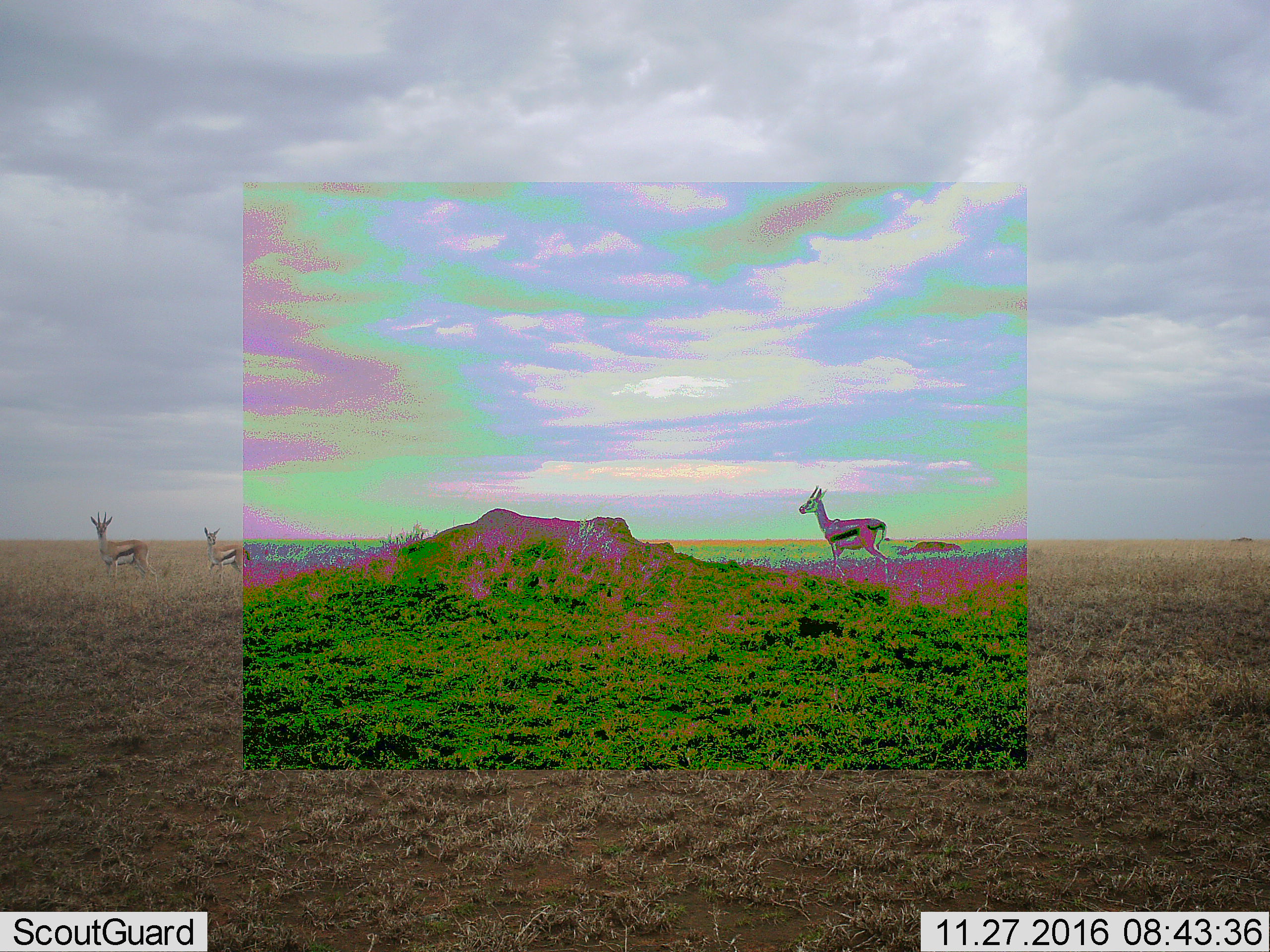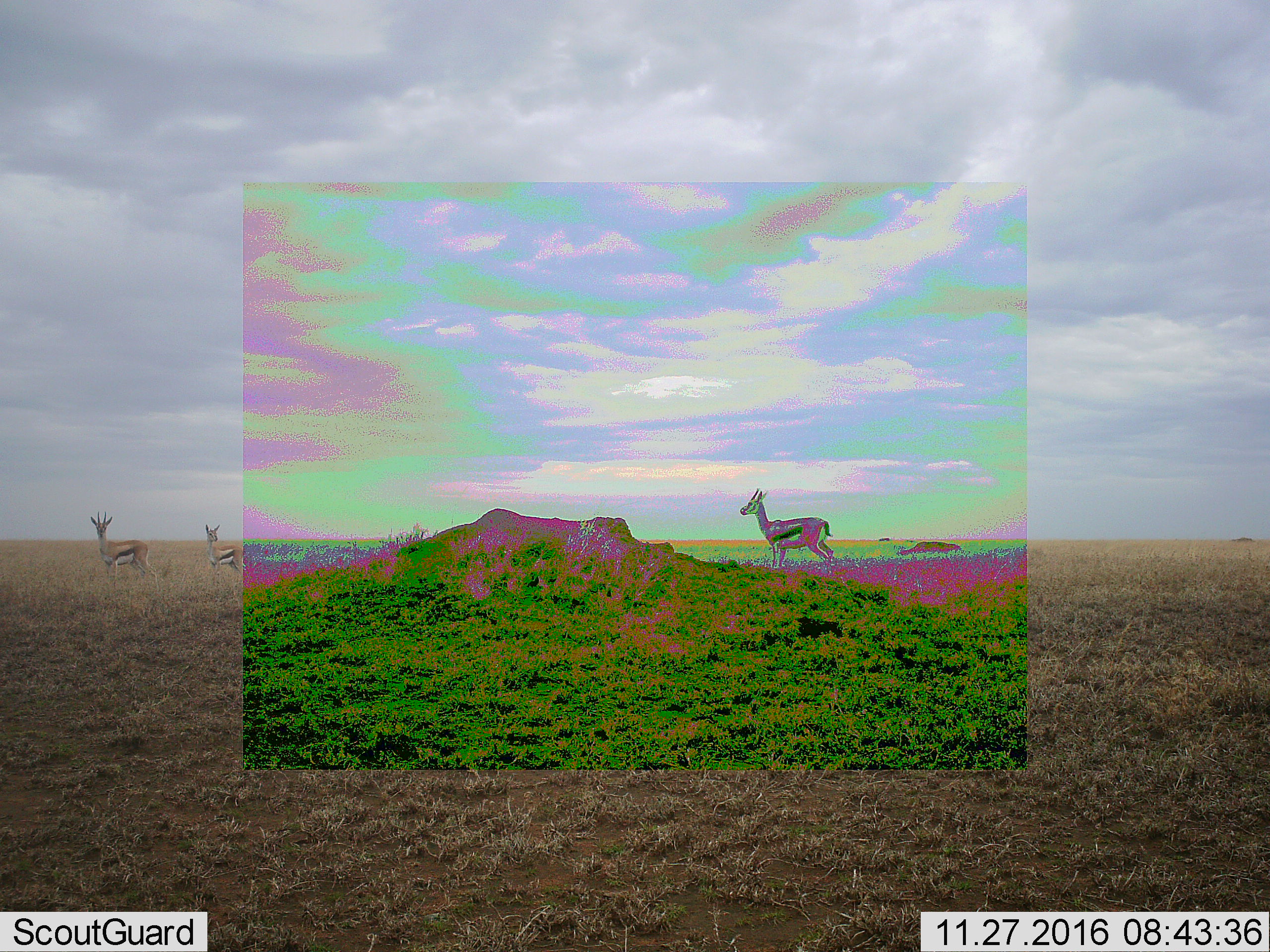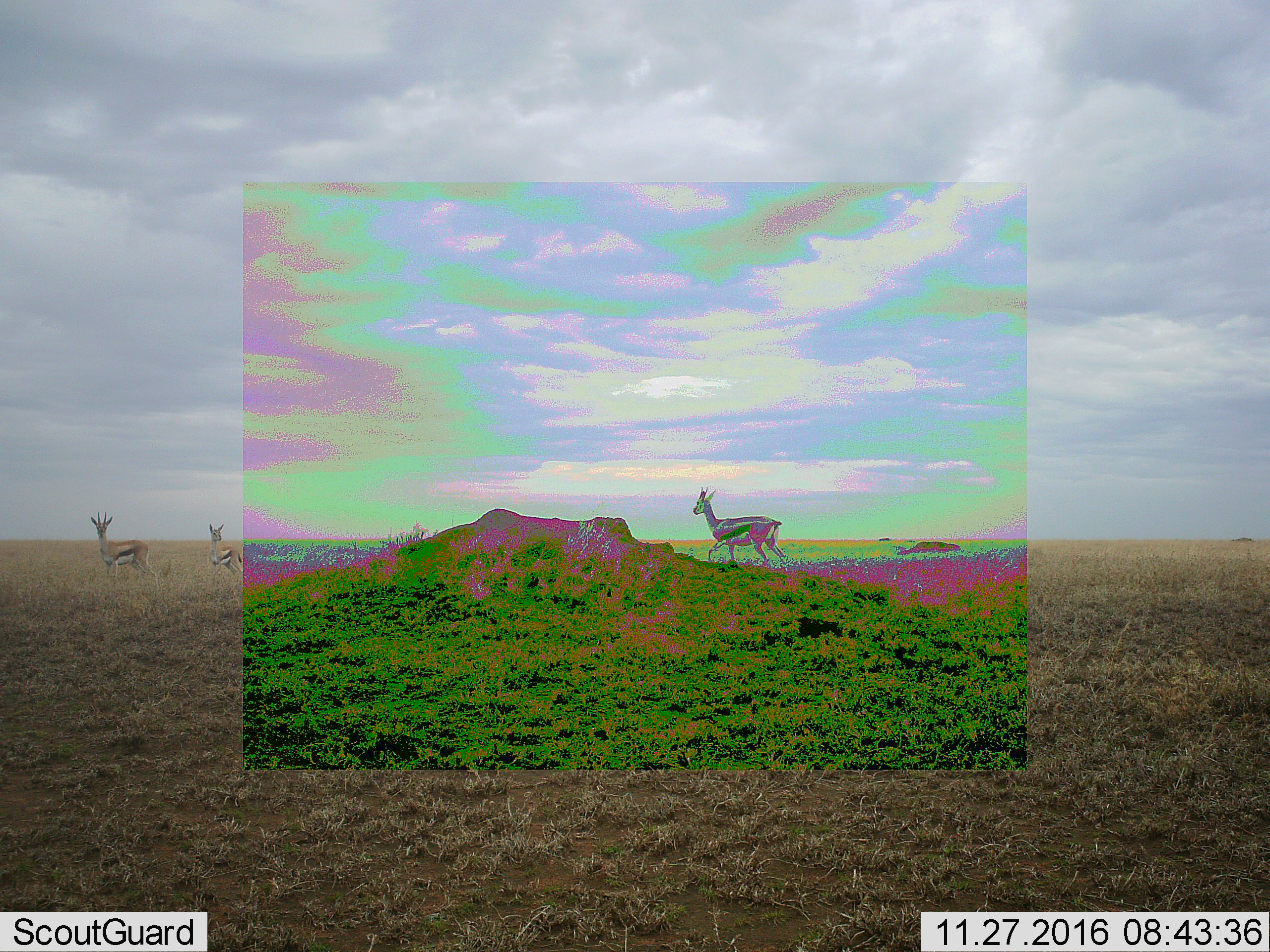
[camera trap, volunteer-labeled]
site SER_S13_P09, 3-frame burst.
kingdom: Animalia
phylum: Chordata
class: Mammalia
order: Artiodactyla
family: Bovidae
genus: Eudorcas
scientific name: Eudorcas thomsonii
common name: thomson's gazelle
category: gazellethomsons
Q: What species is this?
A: Gazellethomsons (thomson's gazelle) (Eudorcas thomsonii).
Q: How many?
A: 3.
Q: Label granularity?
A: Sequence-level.